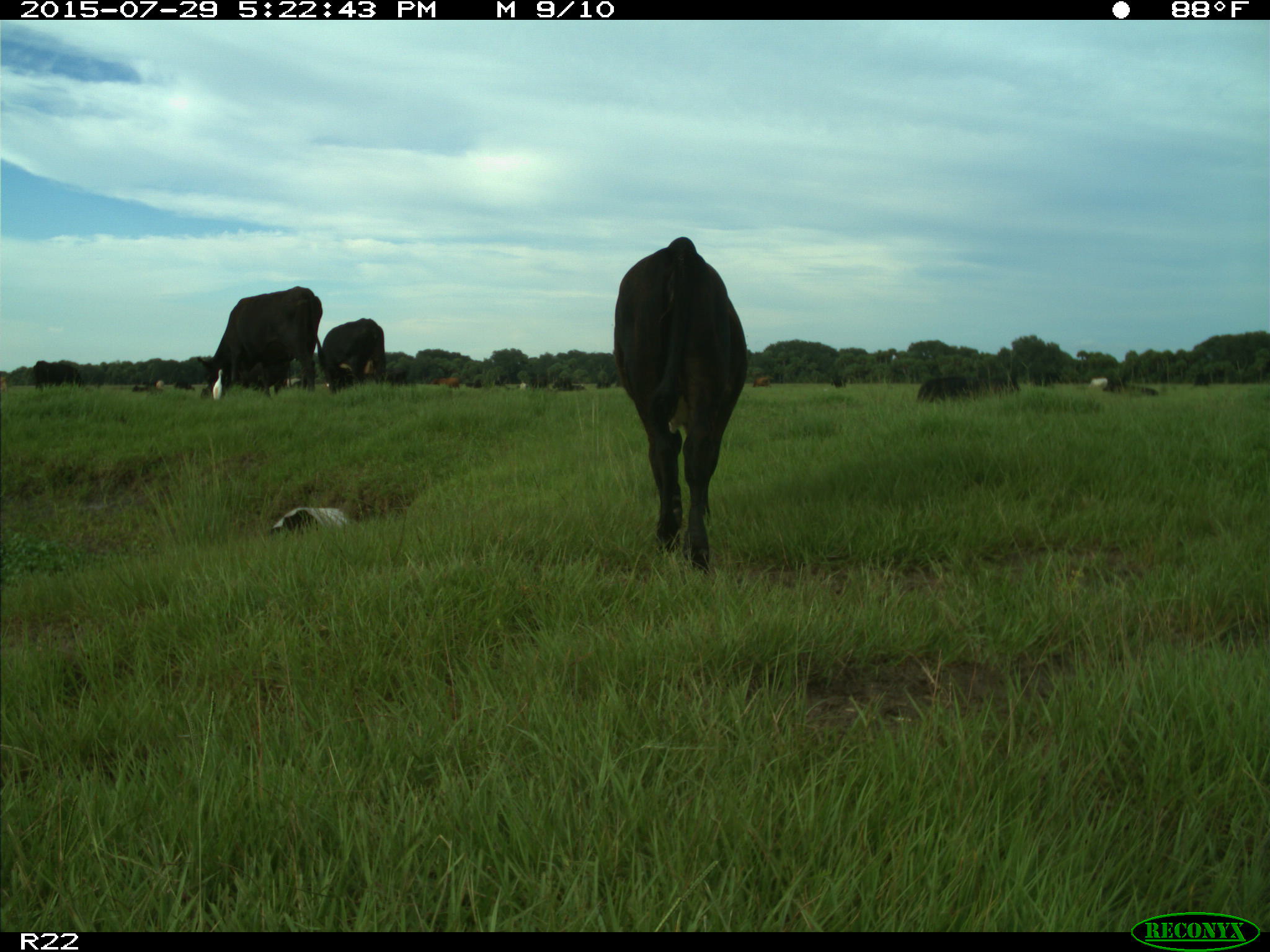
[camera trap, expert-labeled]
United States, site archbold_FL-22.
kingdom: Animalia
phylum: Chordata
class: Mammalia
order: Artiodactyla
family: Bovidae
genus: Bos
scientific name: Bos taurus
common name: domestic cow